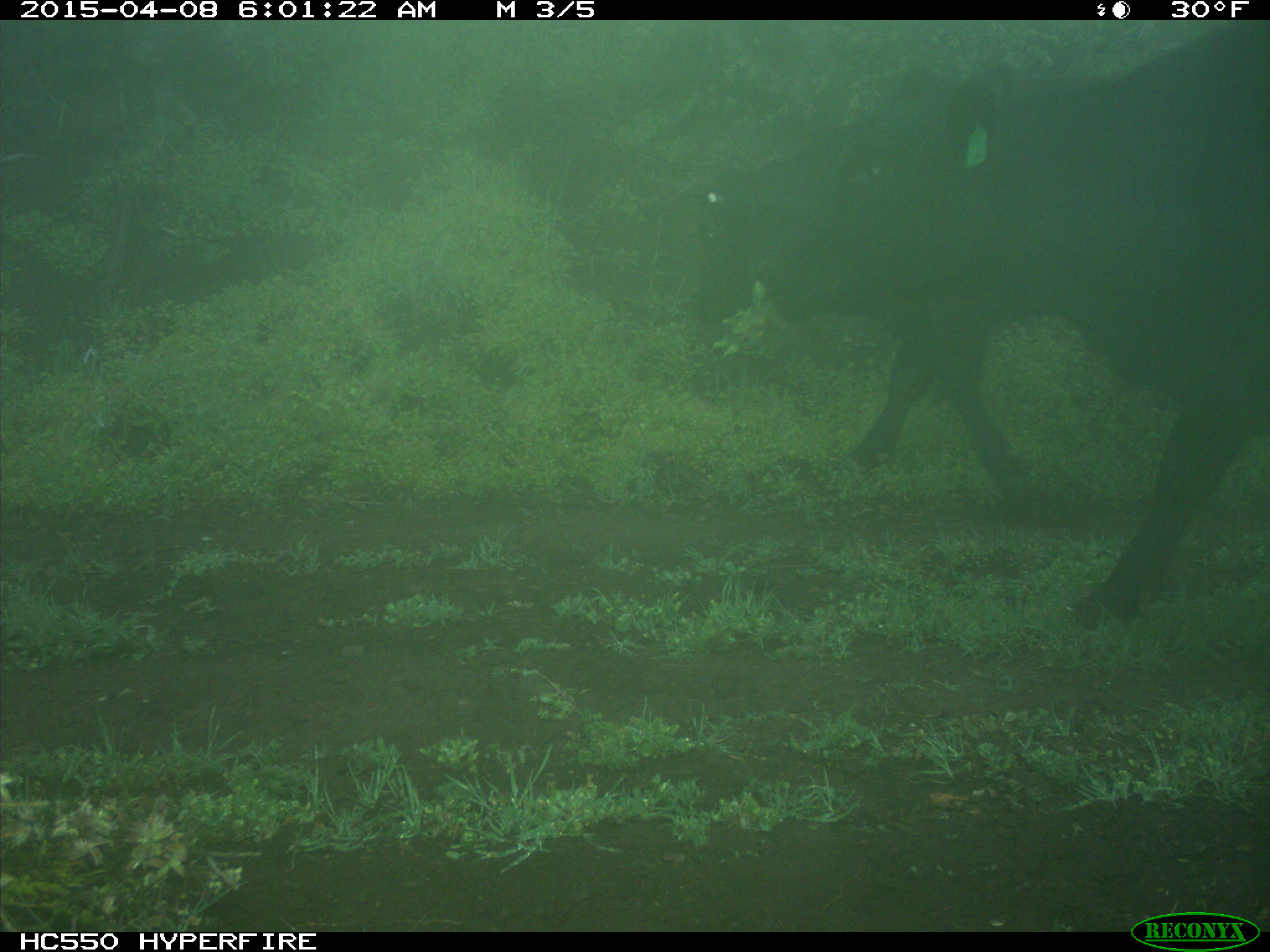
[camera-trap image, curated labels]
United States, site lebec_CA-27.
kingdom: Animalia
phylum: Chordata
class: Mammalia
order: Artiodactyla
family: Bovidae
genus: Bos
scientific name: Bos taurus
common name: domestic cow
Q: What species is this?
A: Bos taurus (domestic cow).